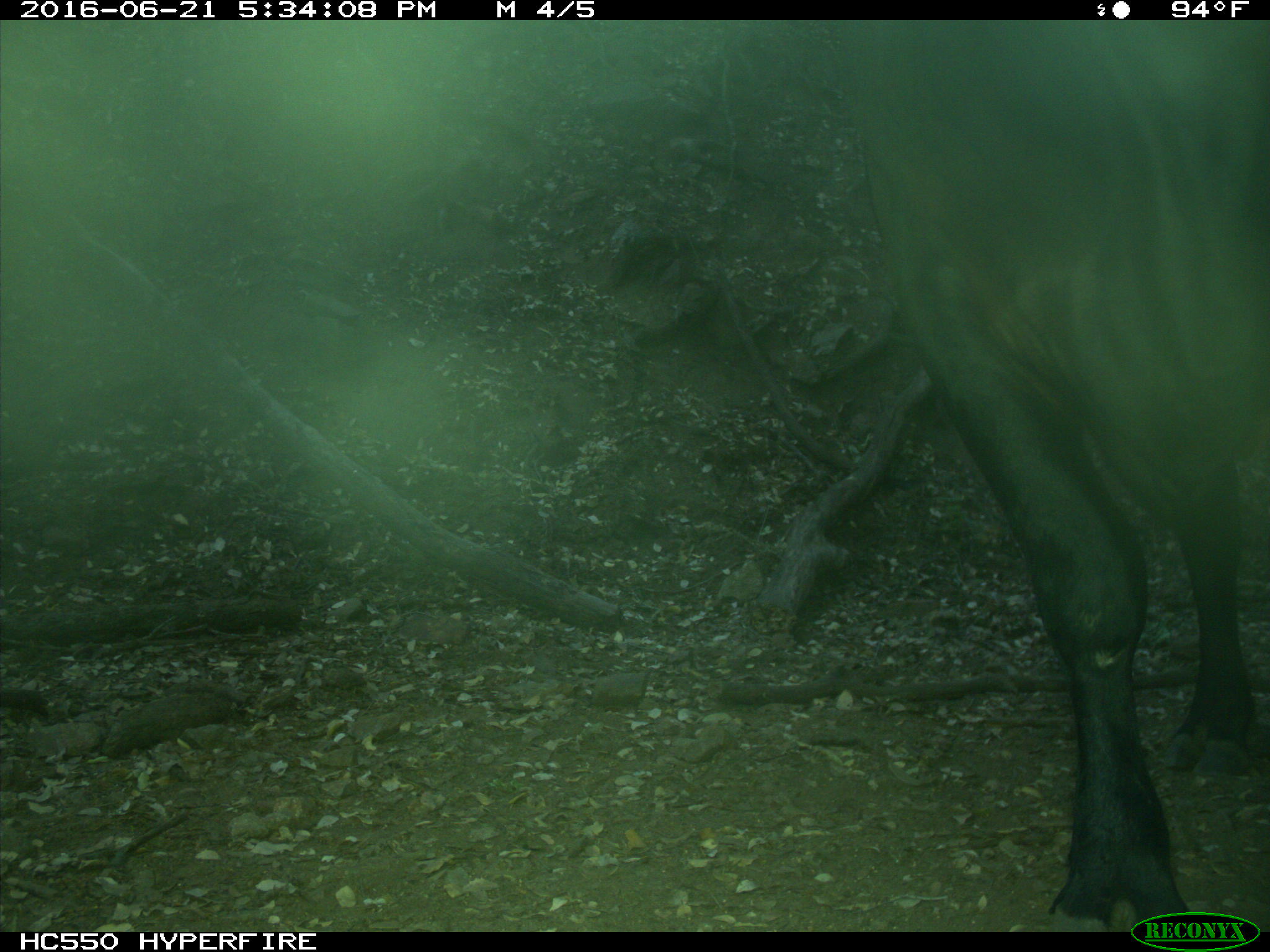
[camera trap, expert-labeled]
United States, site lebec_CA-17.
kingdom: Animalia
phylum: Chordata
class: Mammalia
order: Artiodactyla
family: Bovidae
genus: Bos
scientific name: Bos taurus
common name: domestic cow